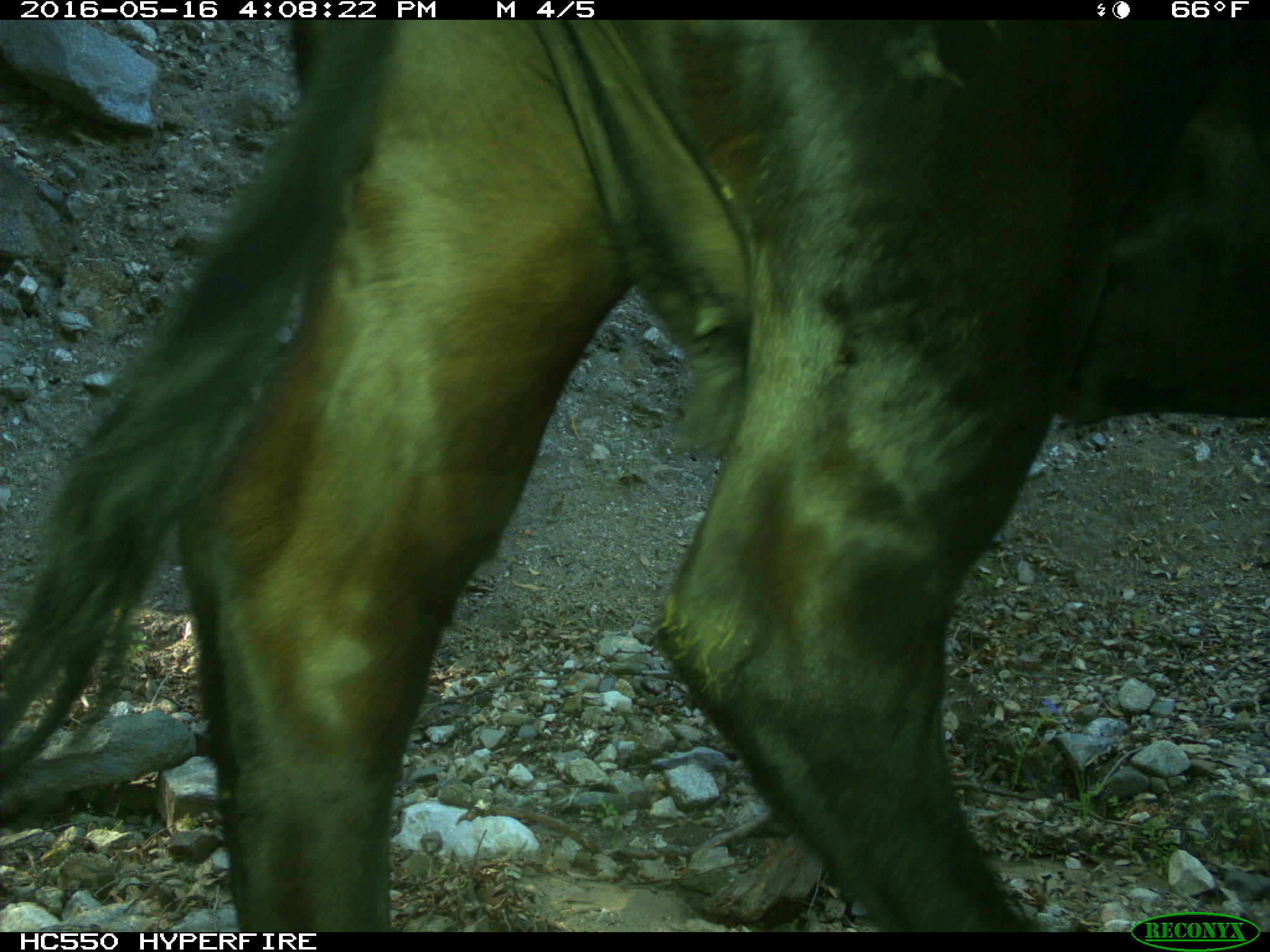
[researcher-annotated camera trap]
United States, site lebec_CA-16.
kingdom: Animalia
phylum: Chordata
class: Mammalia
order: Artiodactyla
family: Bovidae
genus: Bos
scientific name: Bos taurus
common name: domestic cow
Bos taurus (domestic cow).